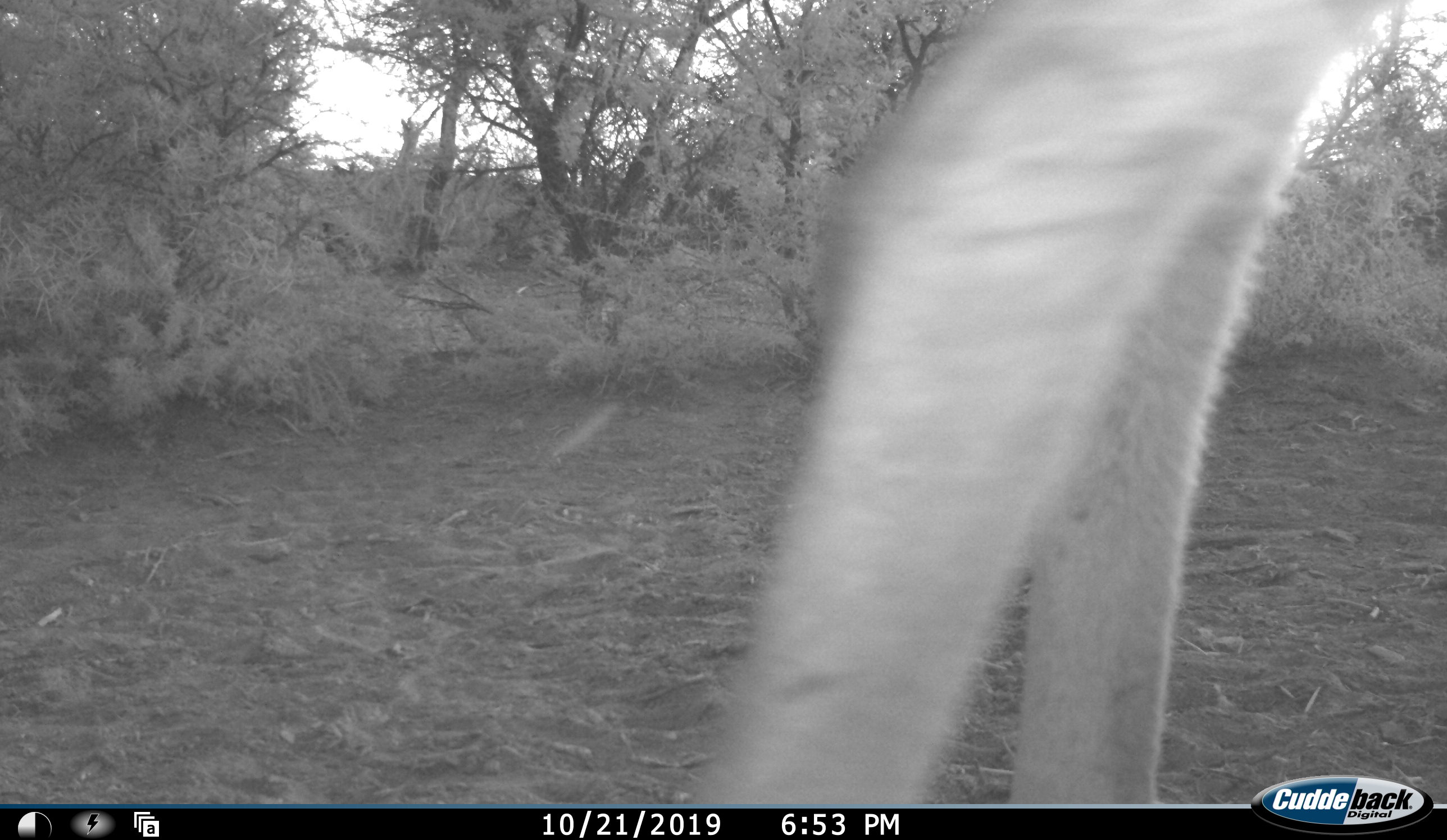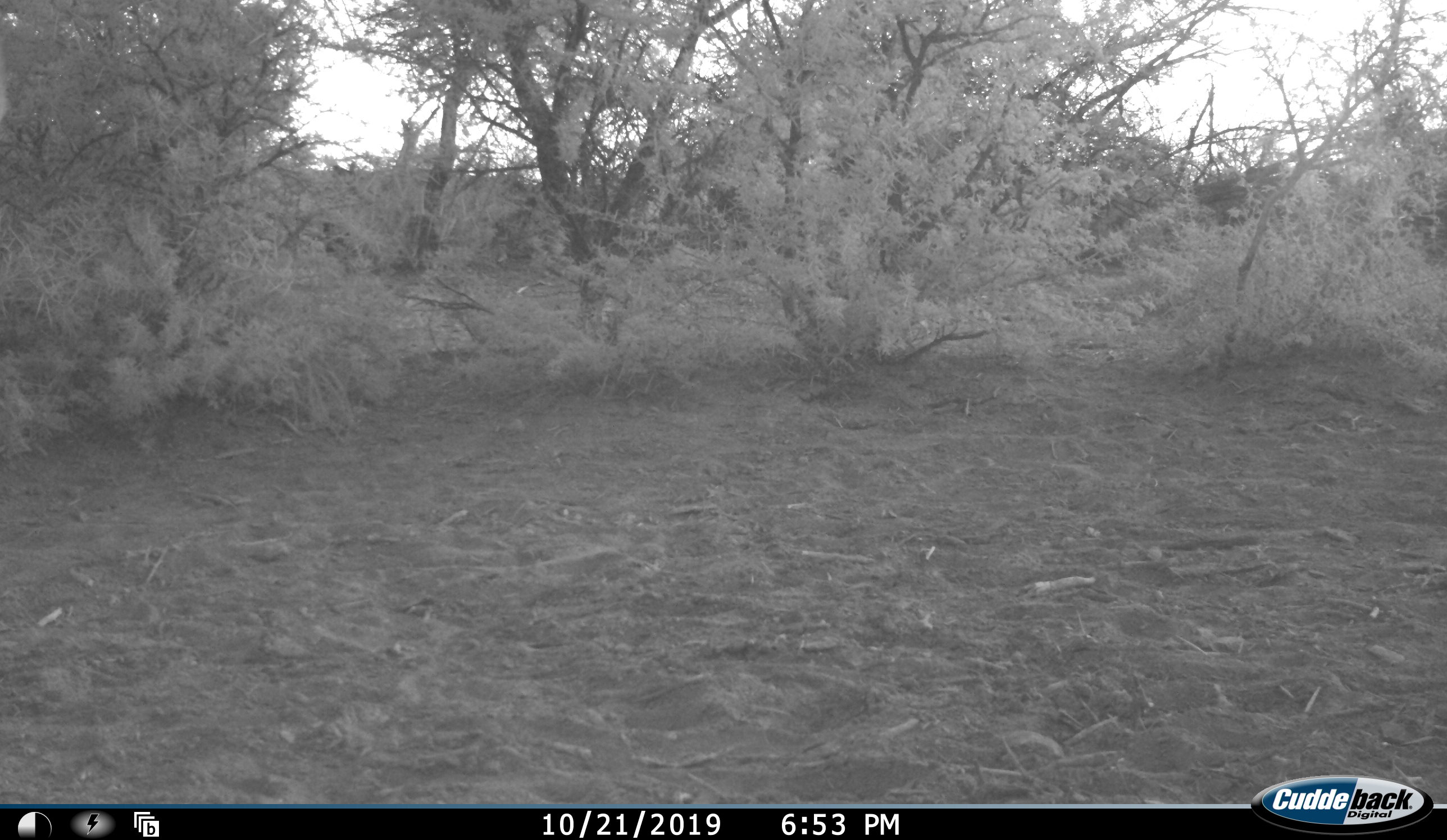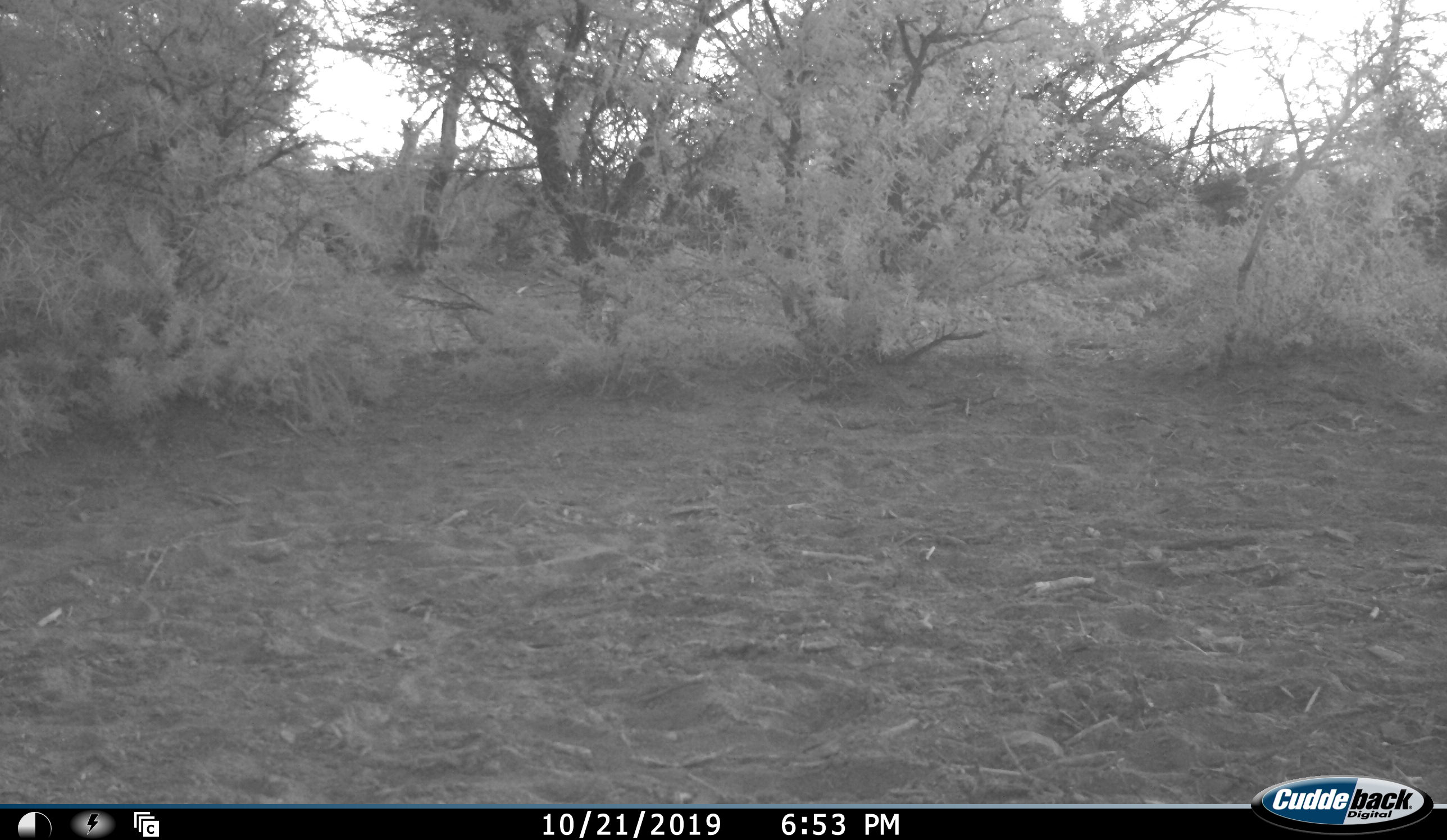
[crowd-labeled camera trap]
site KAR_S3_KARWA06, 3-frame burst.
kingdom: Animalia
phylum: Chordata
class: Mammalia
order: Artiodactyla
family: Bovidae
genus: Tragelaphus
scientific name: Tragelaphus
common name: kudu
Kudu (Tragelaphus), count 1. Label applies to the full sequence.